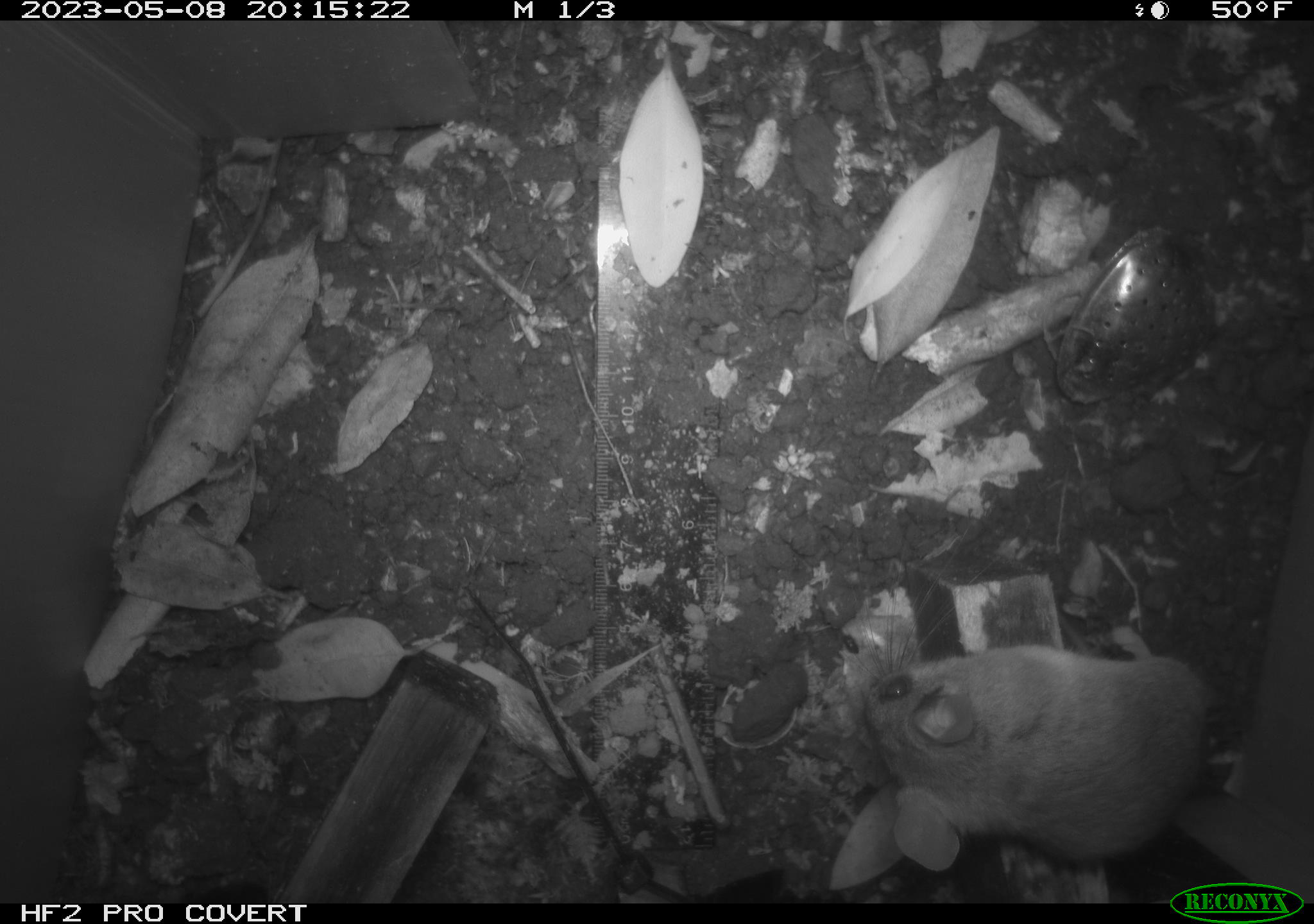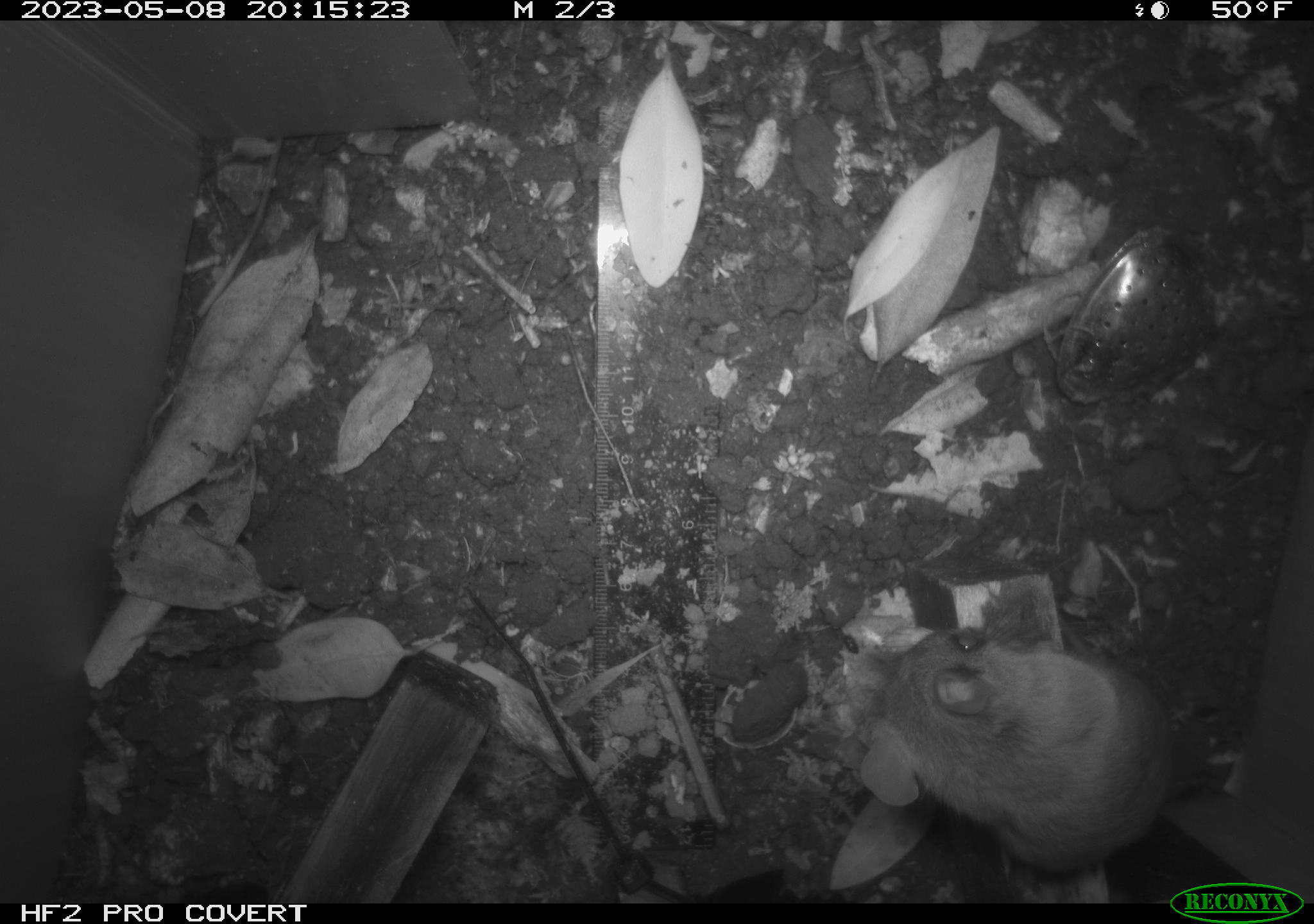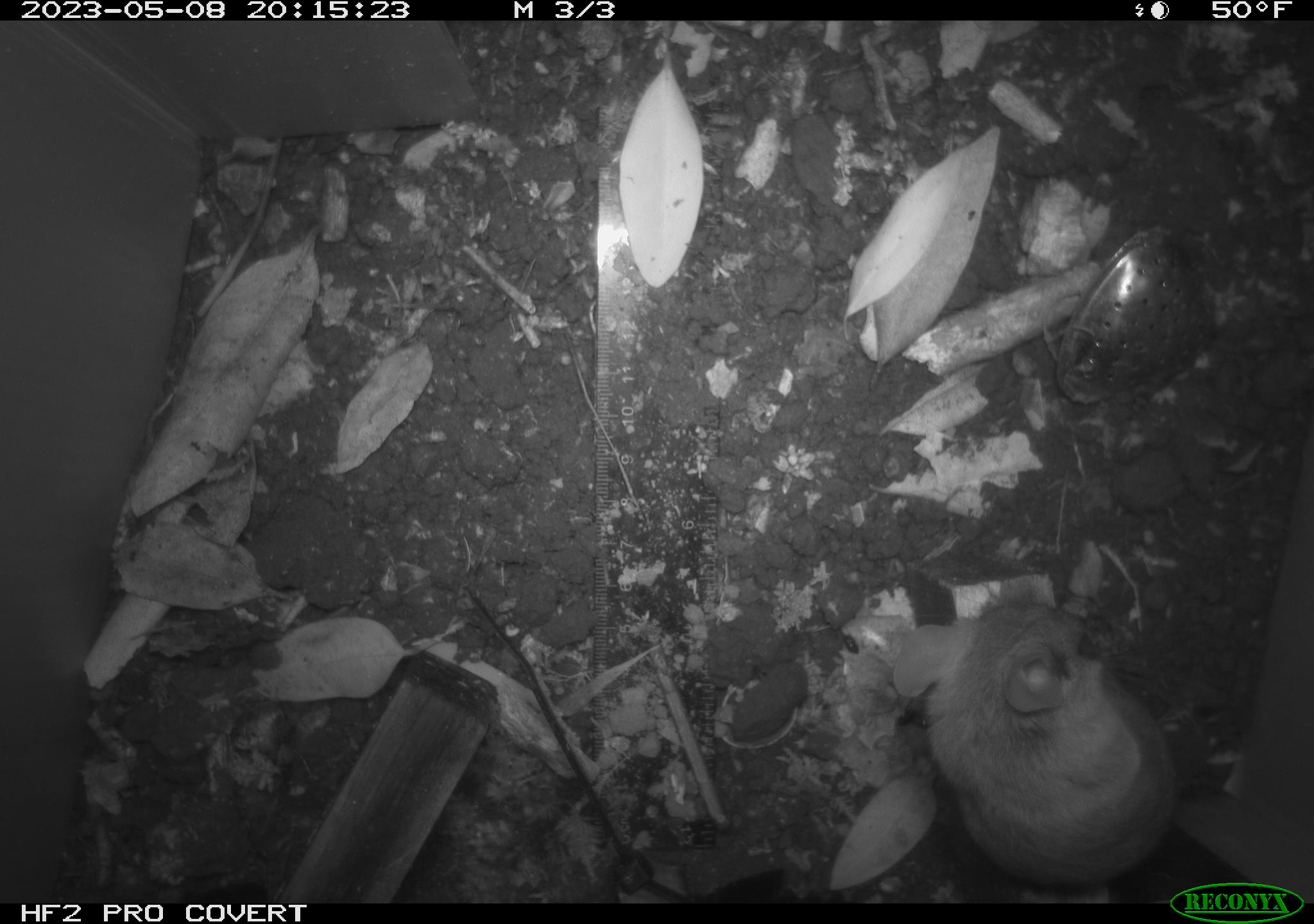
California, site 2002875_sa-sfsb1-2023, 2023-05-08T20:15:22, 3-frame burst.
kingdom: Animalia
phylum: Chordata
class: Mammalia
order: Rodentia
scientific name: Rodentia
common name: mouse species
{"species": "mouse species (Rodentia)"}